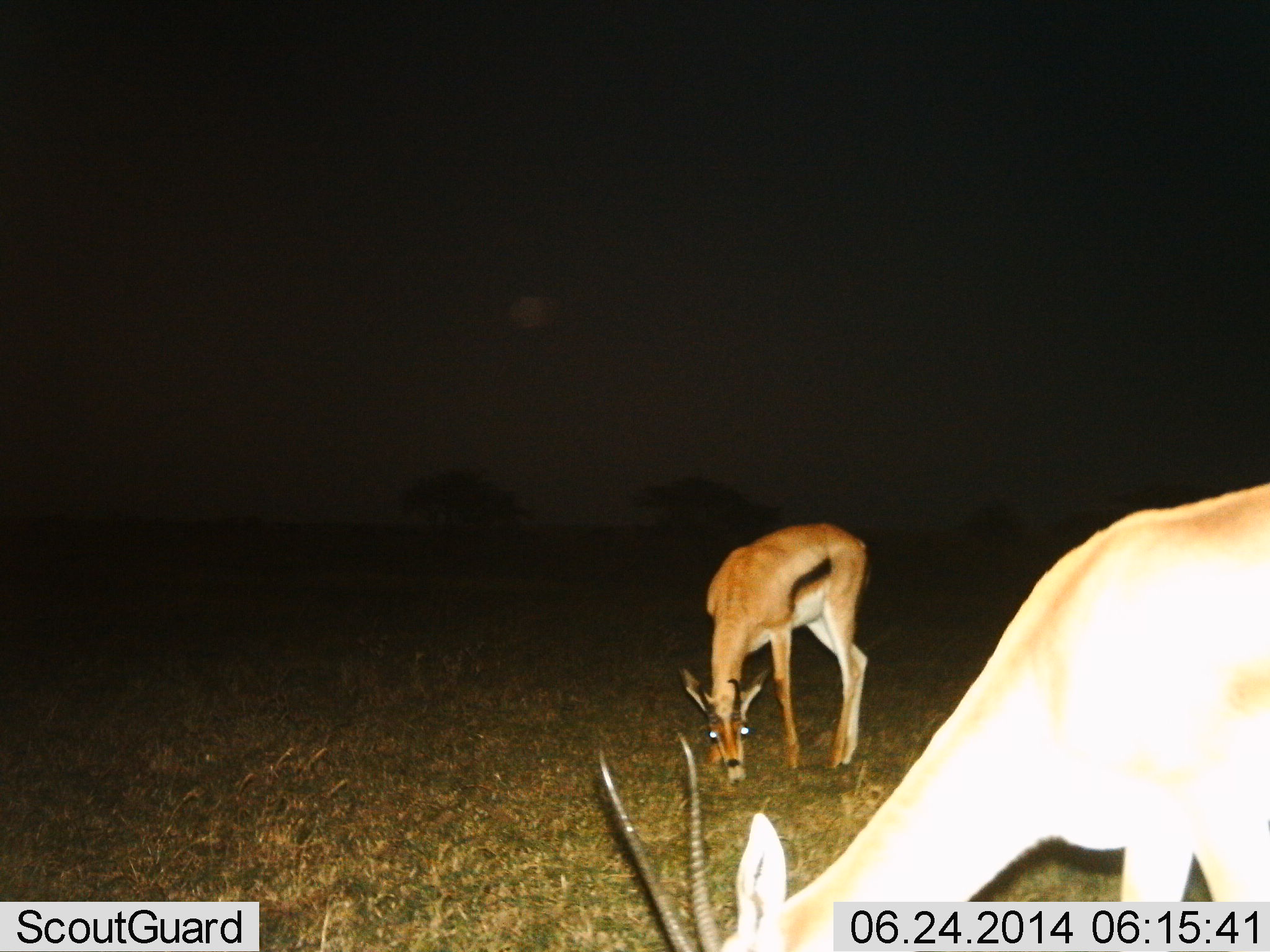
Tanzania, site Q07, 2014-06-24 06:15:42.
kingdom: Animalia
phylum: Chordata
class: Mammalia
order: Artiodactyla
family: Bovidae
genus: Eudorcas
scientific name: Eudorcas thomsonii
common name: thomson's gazelle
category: gazellethomsons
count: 2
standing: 20%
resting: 0%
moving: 0%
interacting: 0%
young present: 0%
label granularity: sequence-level